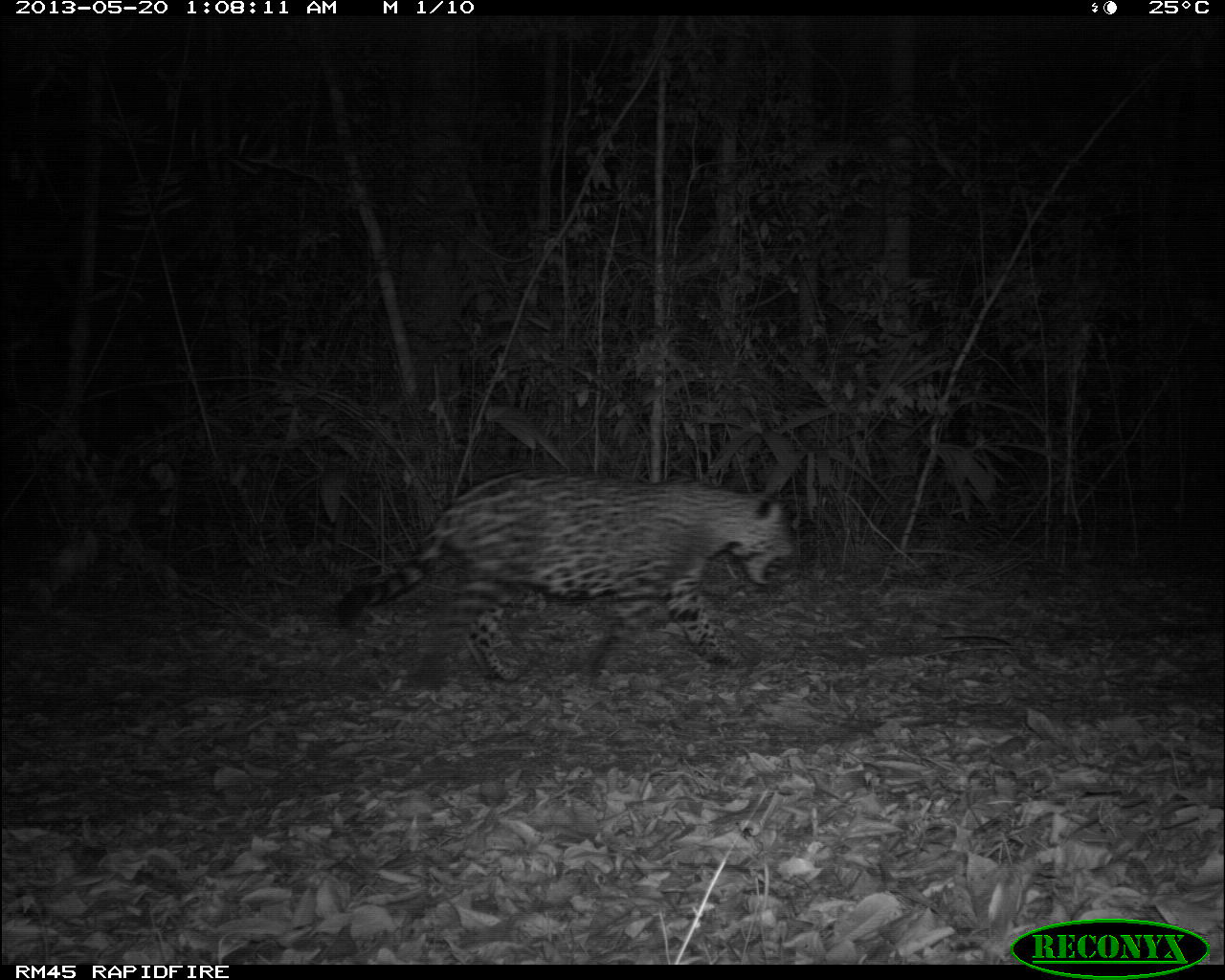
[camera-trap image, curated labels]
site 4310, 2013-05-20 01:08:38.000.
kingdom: Animalia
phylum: Chordata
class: Mammalia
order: Carnivora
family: Felidae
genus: Panthera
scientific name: Panthera onca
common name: jaguar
Panthera onca (jaguar), count 1, sex male.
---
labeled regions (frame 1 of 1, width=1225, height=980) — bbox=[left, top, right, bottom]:
panthera onca: bbox=[331, 464, 796, 681]